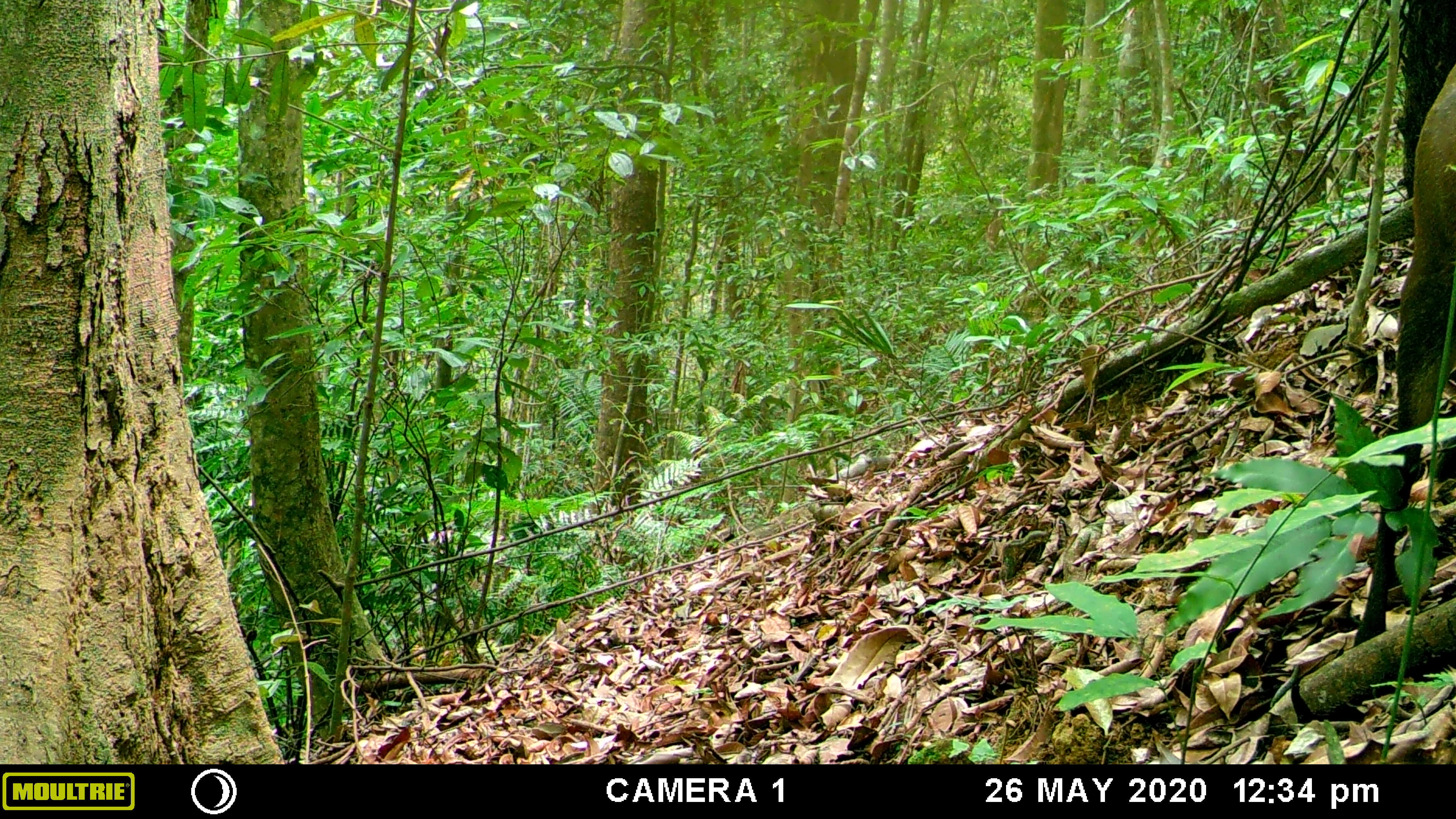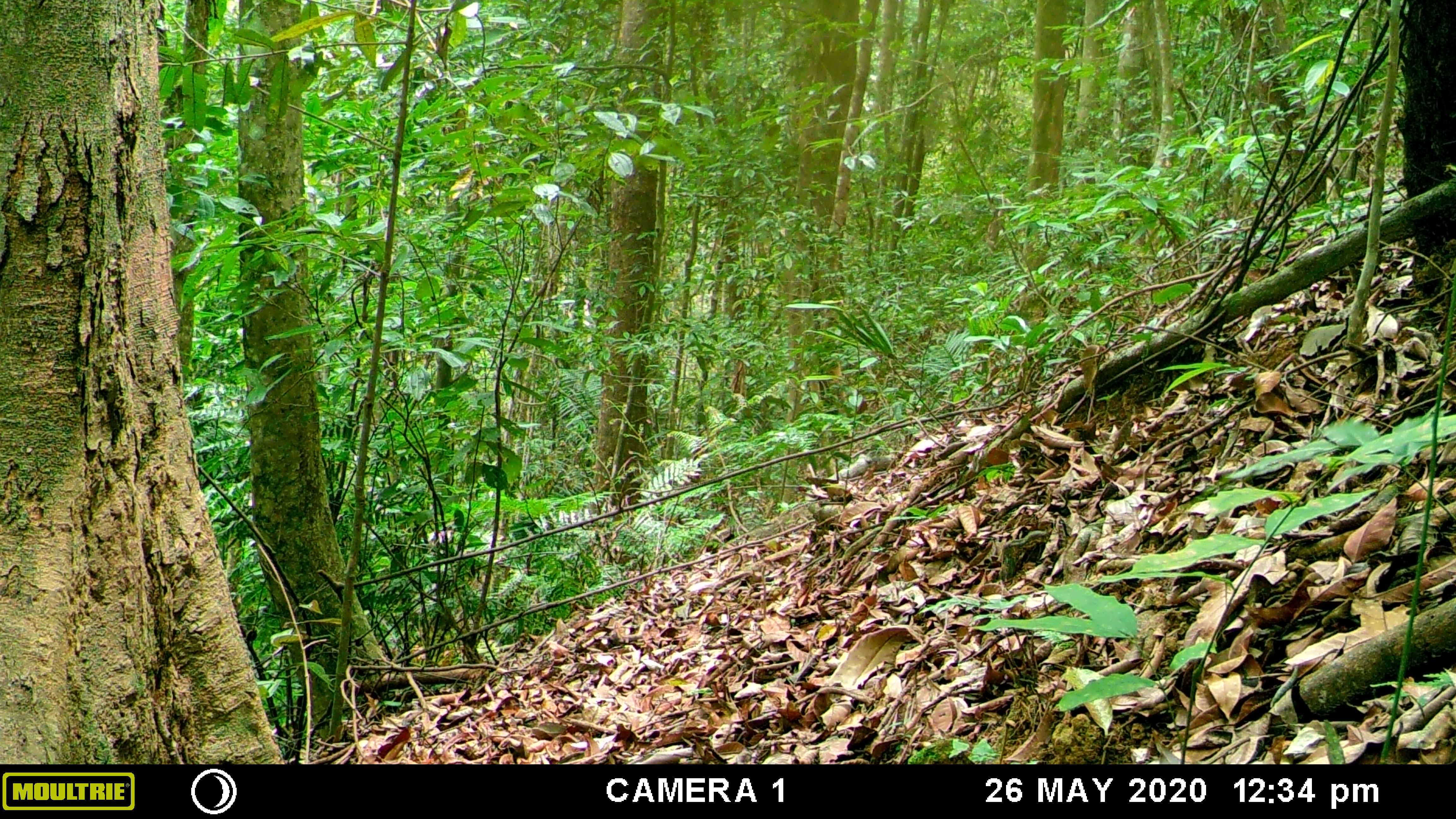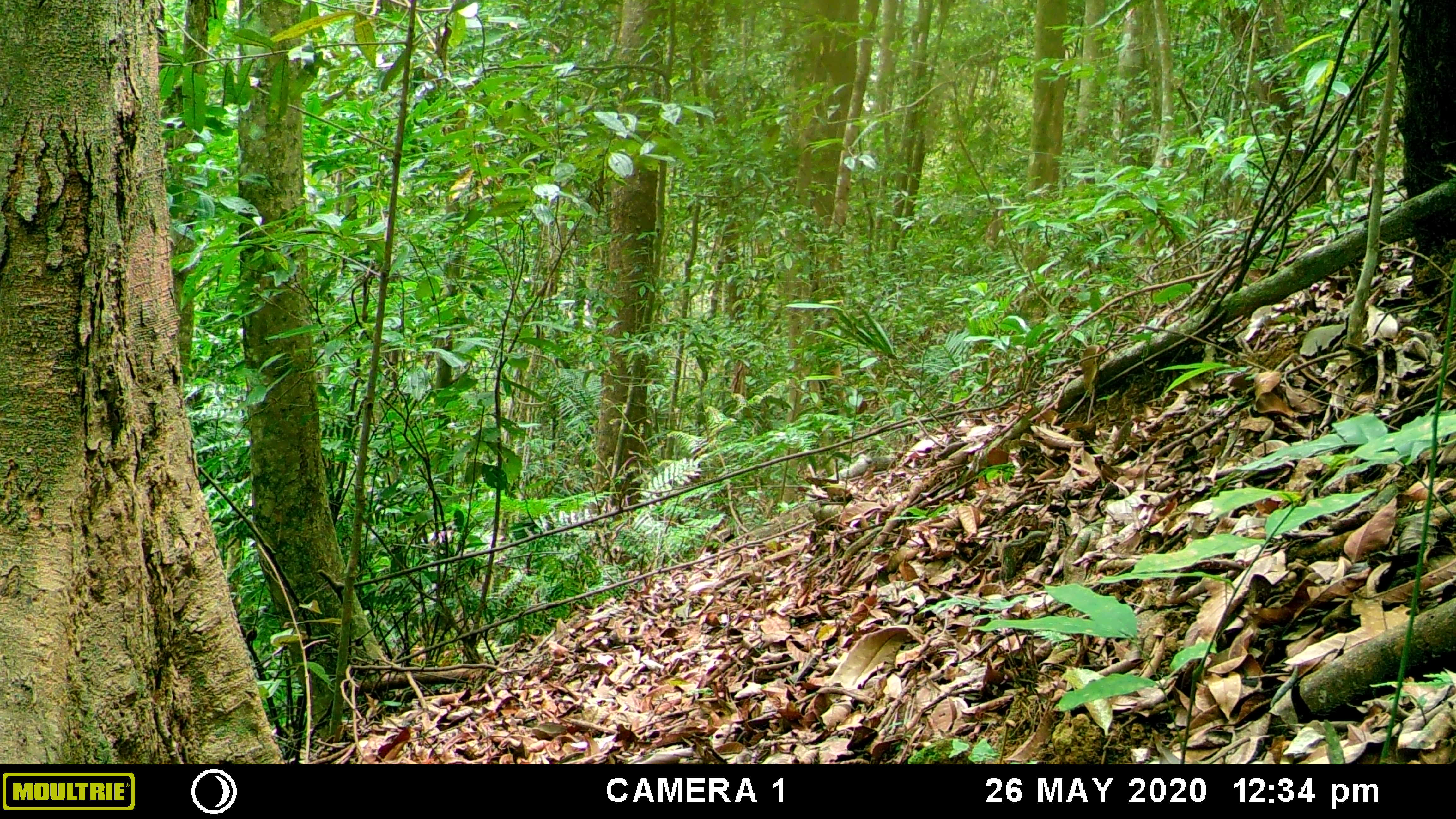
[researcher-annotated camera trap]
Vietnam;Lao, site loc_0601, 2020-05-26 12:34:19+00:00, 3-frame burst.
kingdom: Animalia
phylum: Chordata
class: Mammalia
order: Artiodactyla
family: Cervidae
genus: Muntiacus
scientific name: Muntiacus rooseveltorum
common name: roosevelt's muntjac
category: roosevelts muntjac group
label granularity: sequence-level